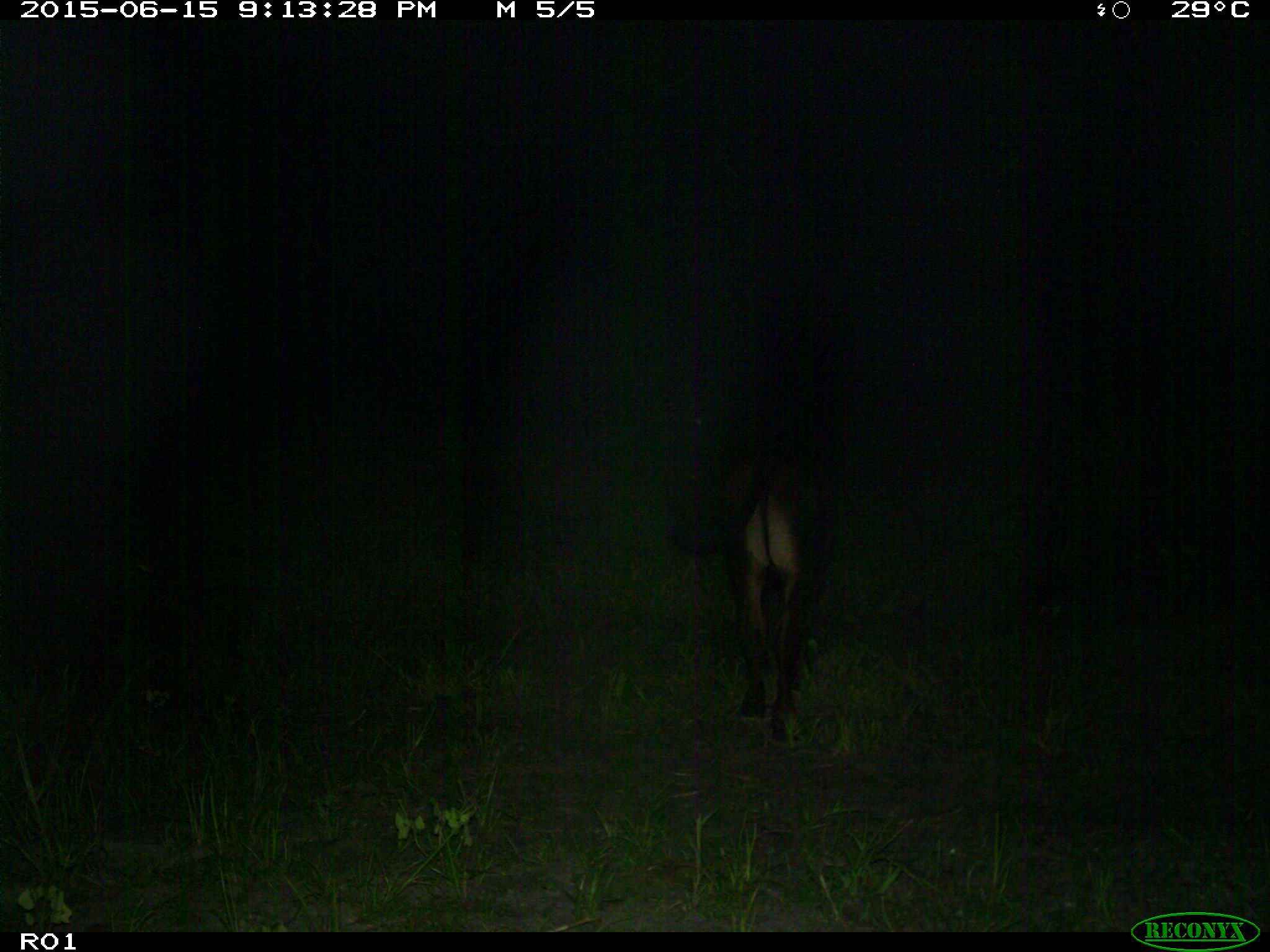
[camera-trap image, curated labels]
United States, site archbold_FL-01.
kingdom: Animalia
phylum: Chordata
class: Mammalia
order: Artiodactyla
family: Bovidae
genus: Bos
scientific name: Bos taurus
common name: domestic cow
Bos taurus (domestic cow).